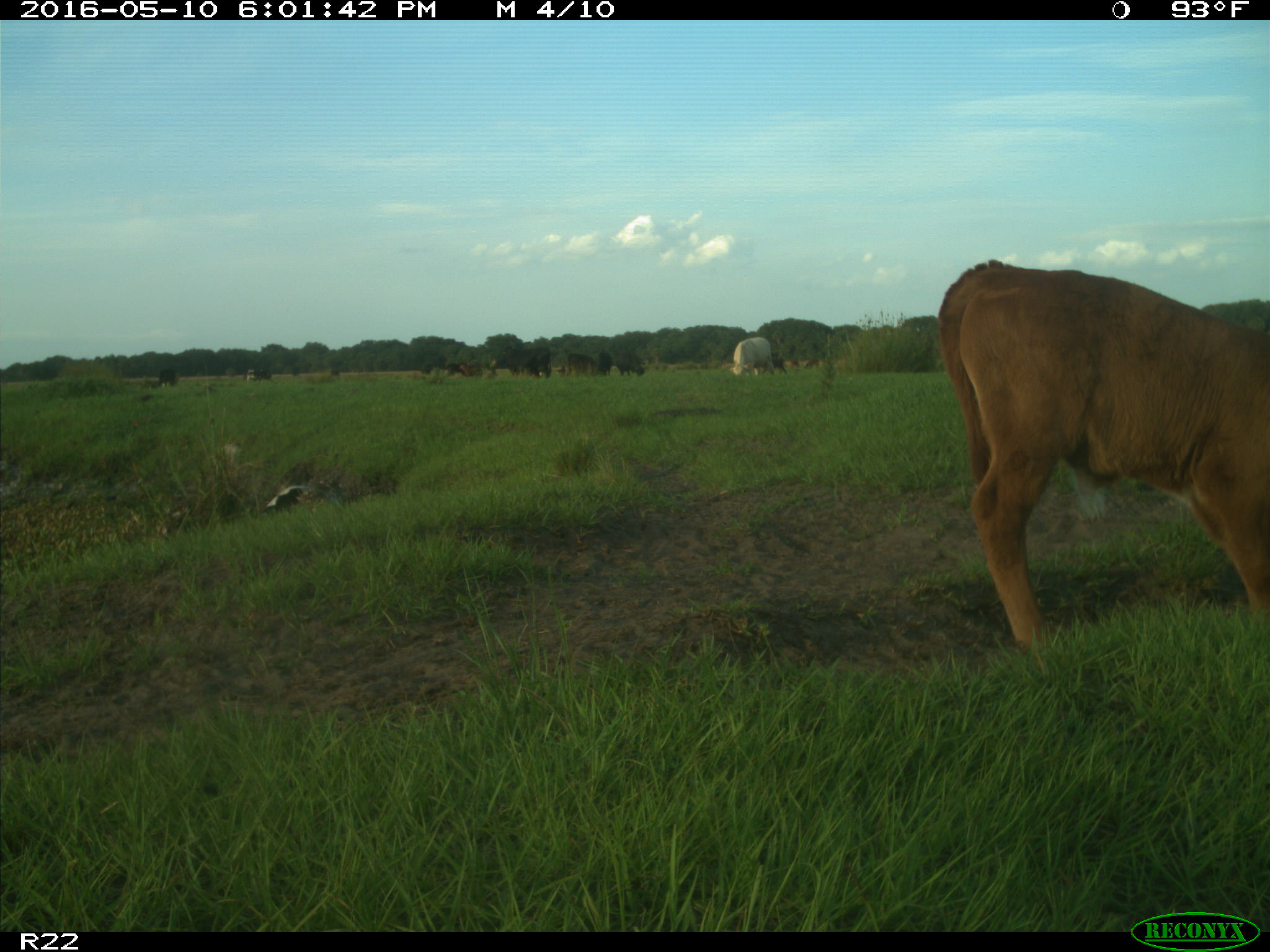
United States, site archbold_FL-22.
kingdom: Animalia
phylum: Chordata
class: Mammalia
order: Artiodactyla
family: Bovidae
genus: Bos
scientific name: Bos taurus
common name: domestic cow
Bos taurus (domestic cow).